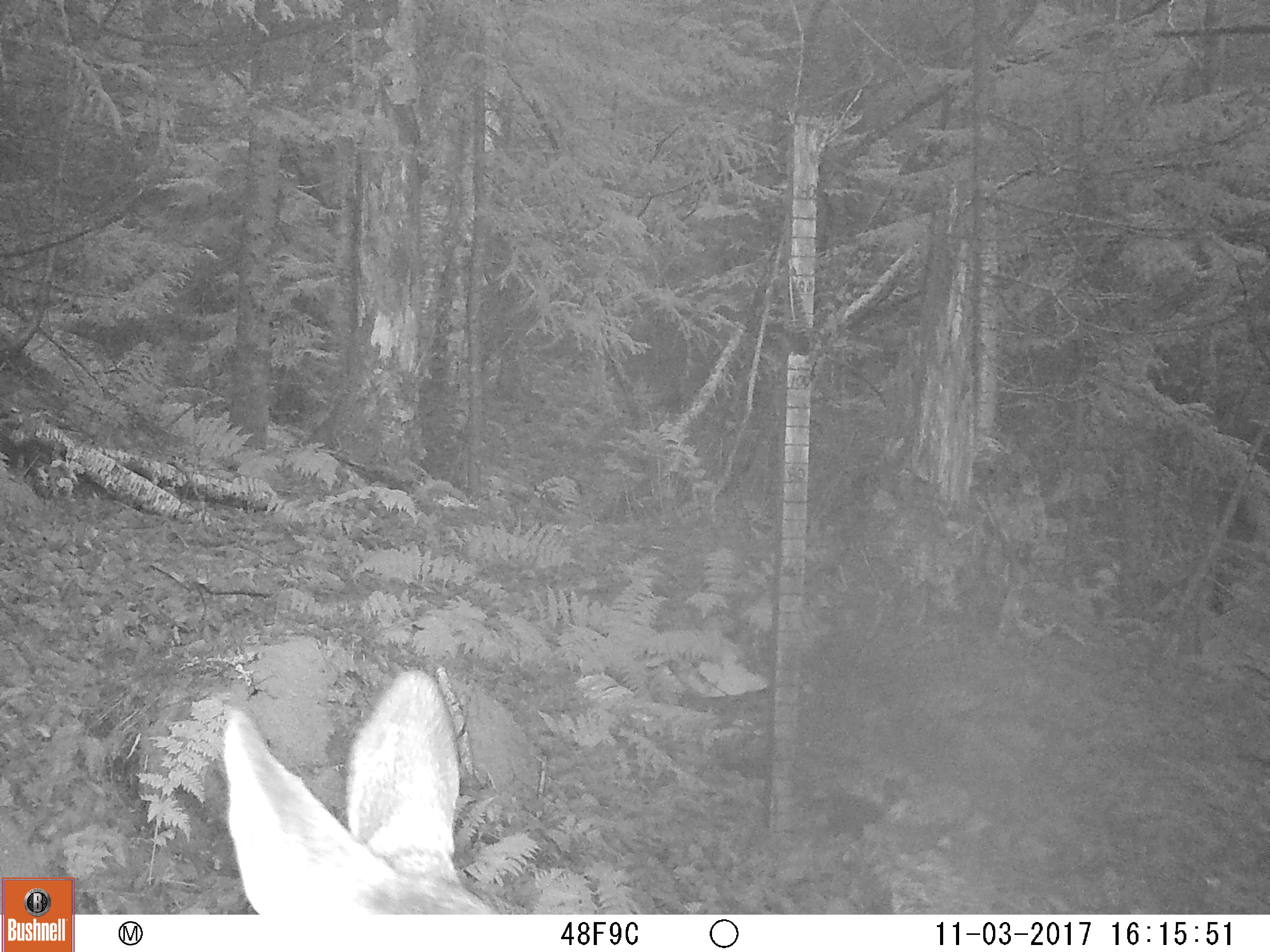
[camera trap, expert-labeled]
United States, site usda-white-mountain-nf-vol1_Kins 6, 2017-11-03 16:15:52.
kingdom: Animalia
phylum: Chordata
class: Mammalia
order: Artiodactyla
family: Cervidae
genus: Odocoileus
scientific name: Odocoileus virginianus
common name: white-tailed deer